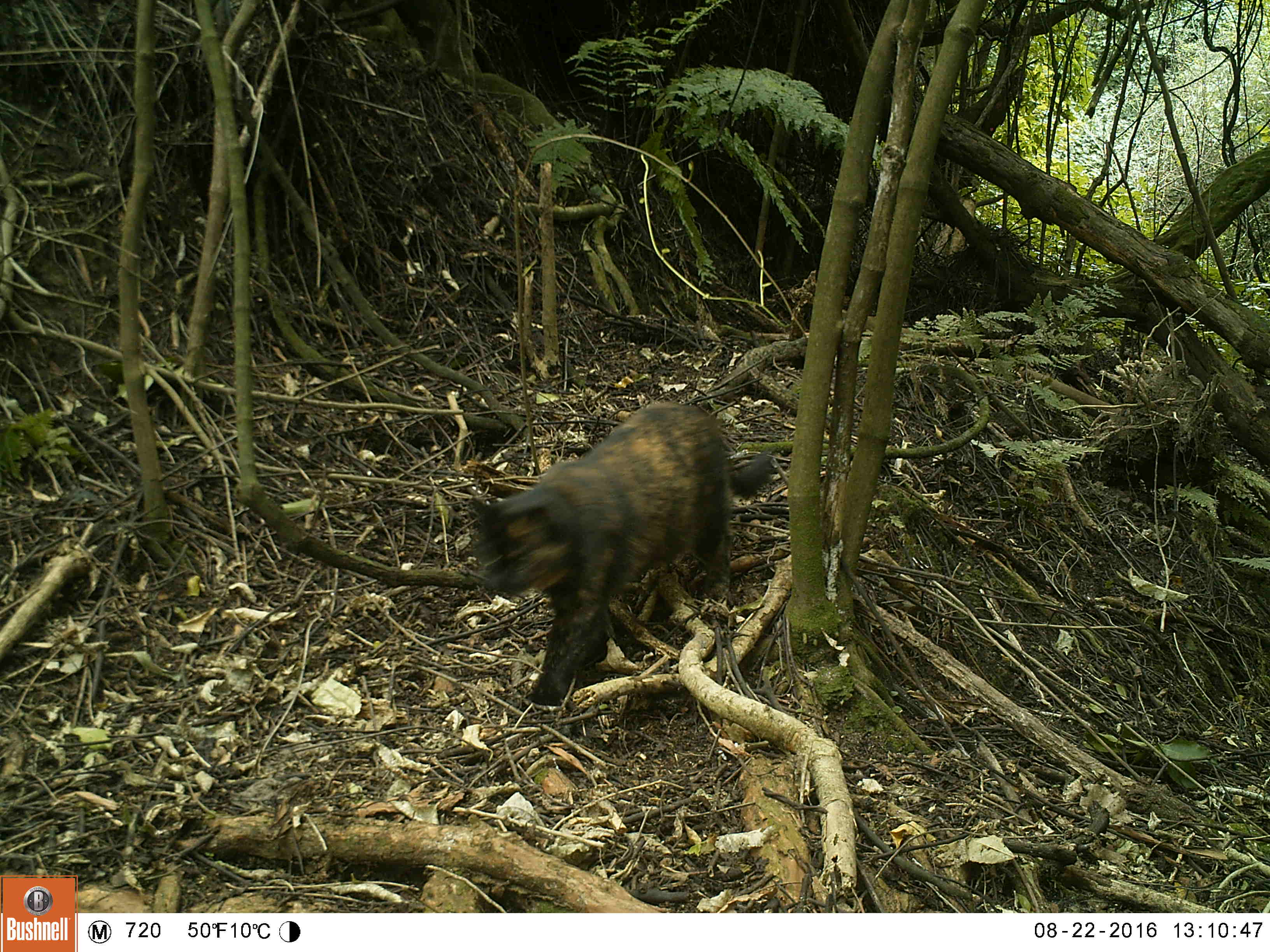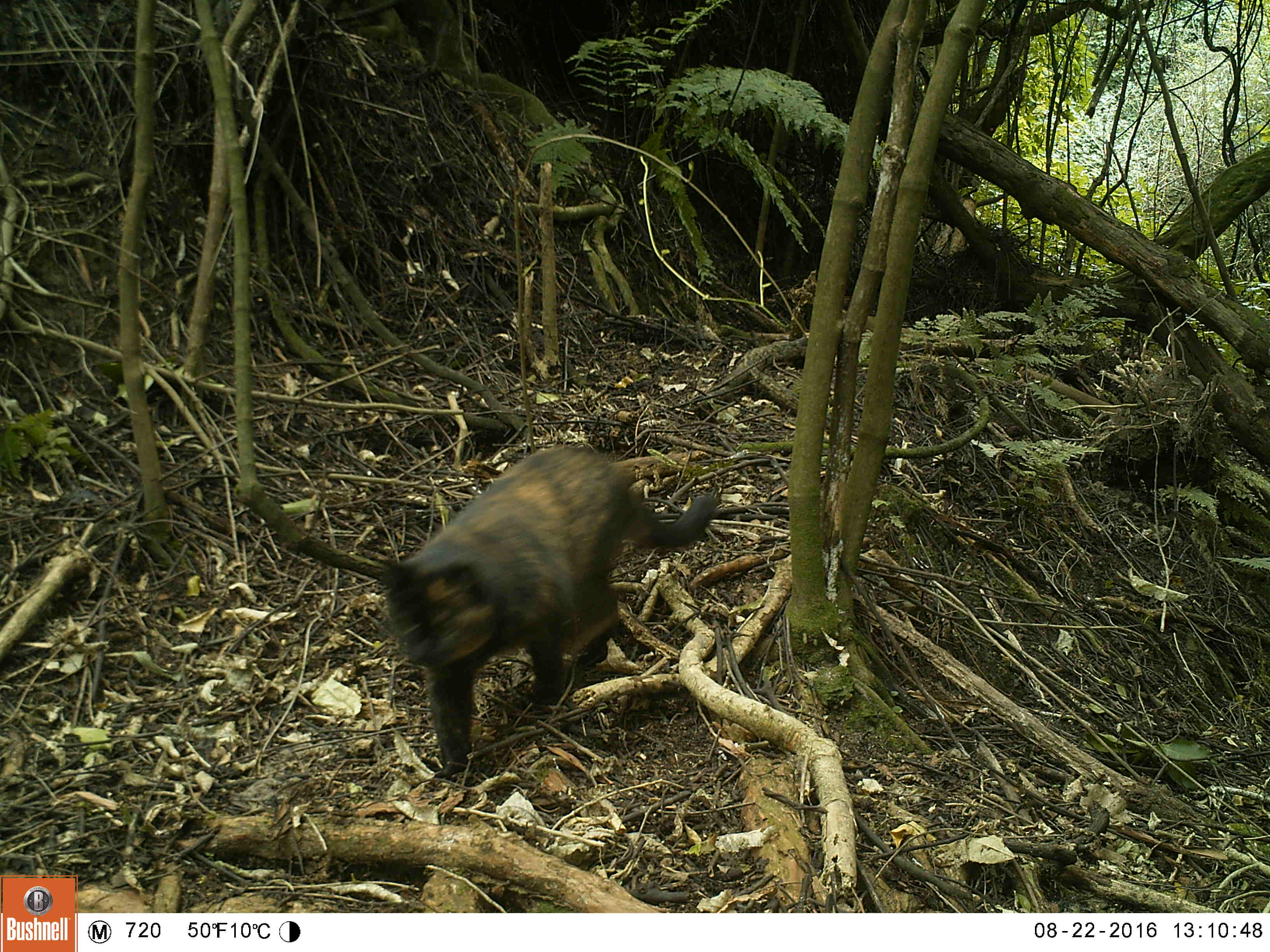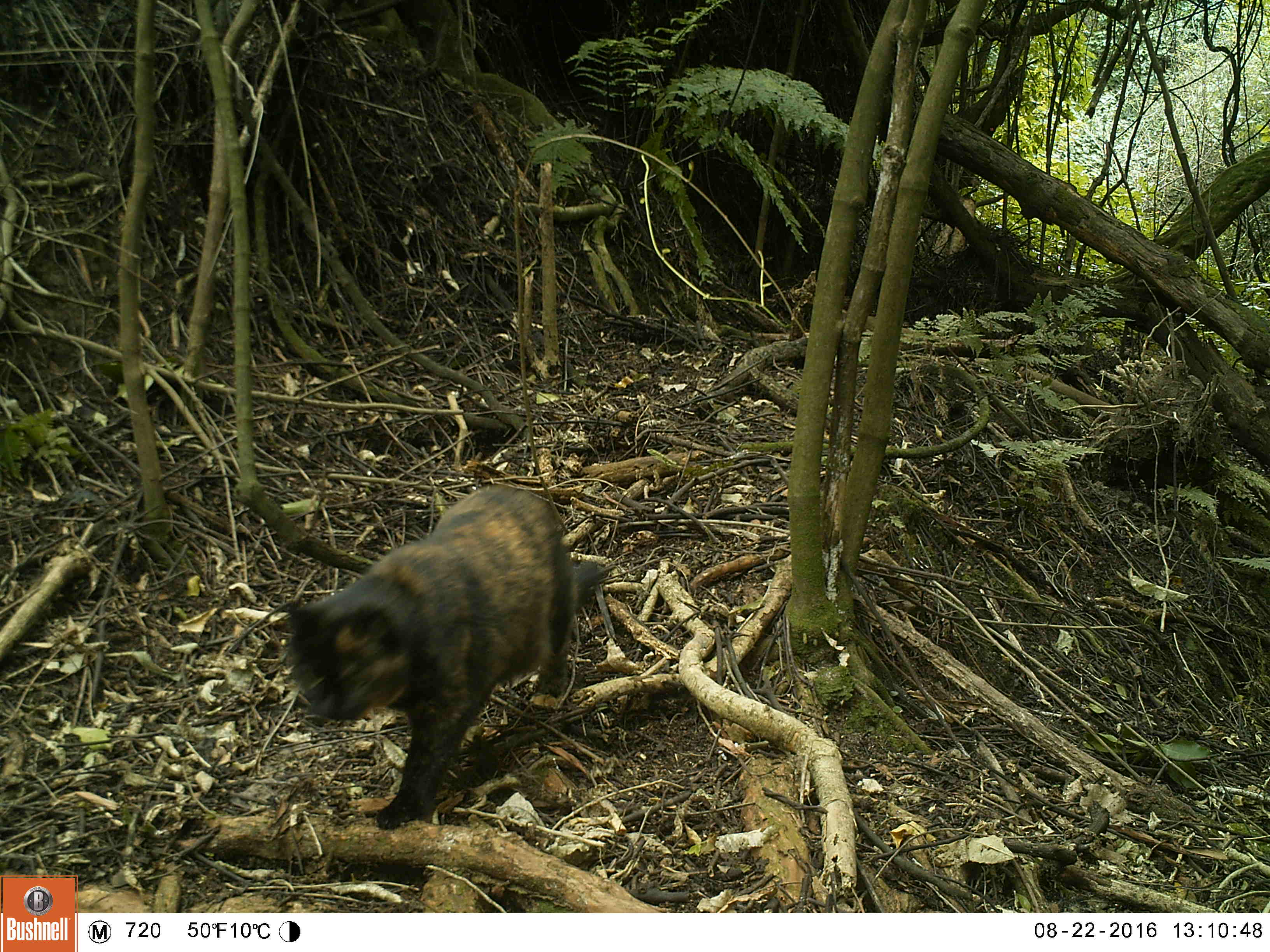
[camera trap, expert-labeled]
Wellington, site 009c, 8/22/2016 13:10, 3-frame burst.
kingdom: Animalia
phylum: Chordata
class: Mammalia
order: Carnivora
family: Felidae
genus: Felis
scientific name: Felis catus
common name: cat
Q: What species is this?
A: Cat (Felis catus).